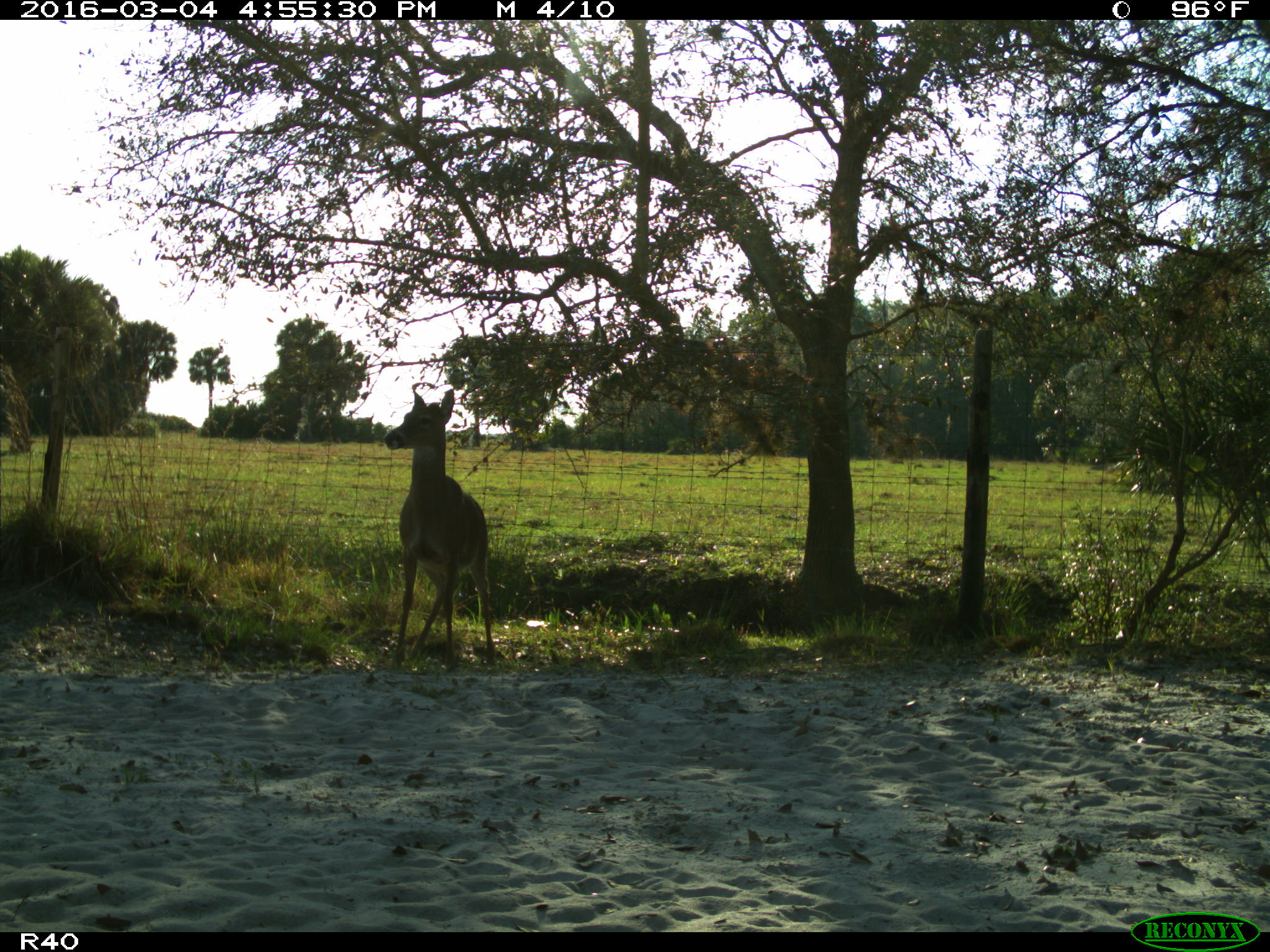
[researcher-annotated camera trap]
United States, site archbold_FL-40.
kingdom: Animalia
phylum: Chordata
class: Mammalia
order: Artiodactyla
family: Cervidae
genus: Odocoileus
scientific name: Odocoileus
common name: deer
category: unidentified deer